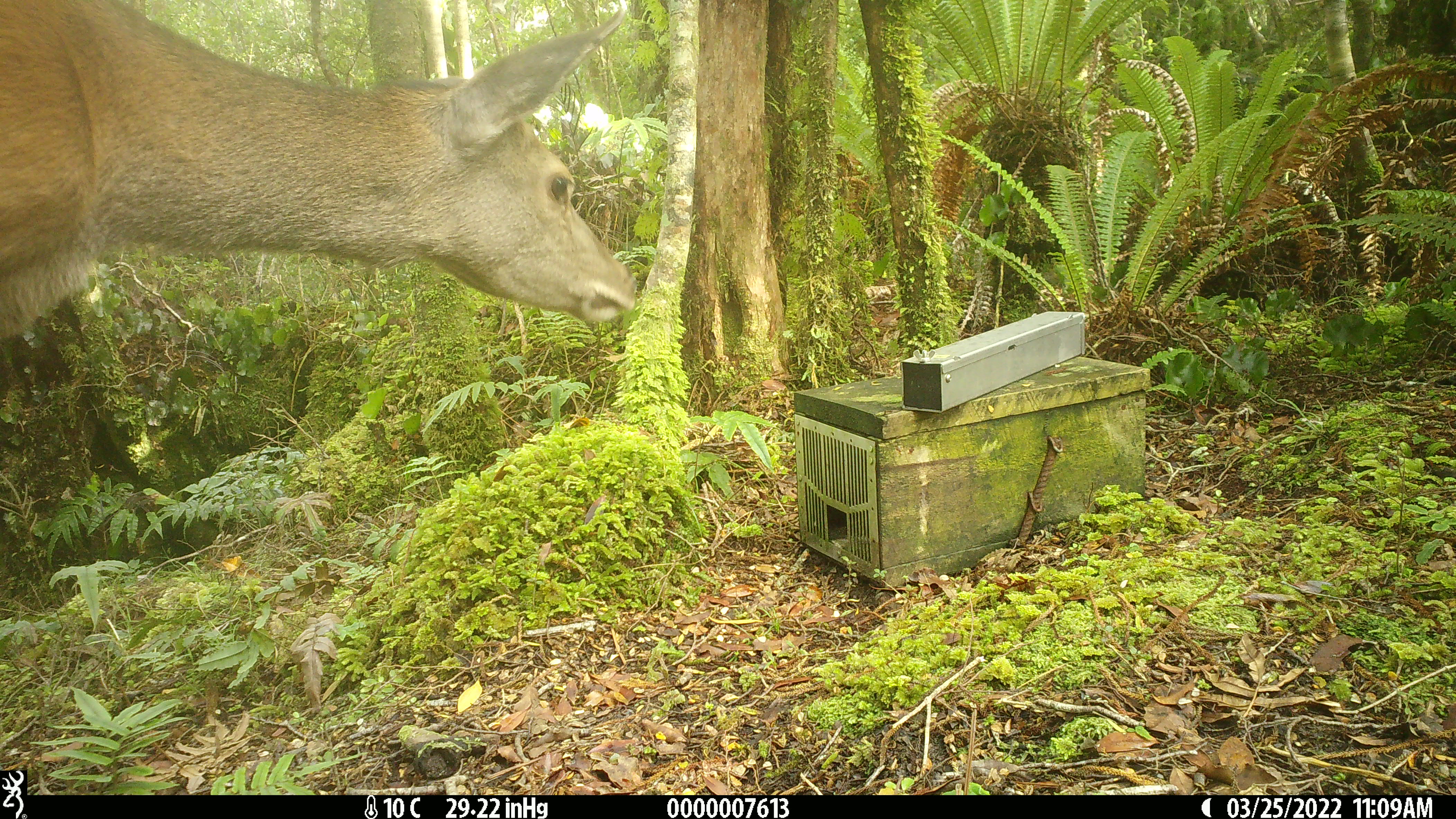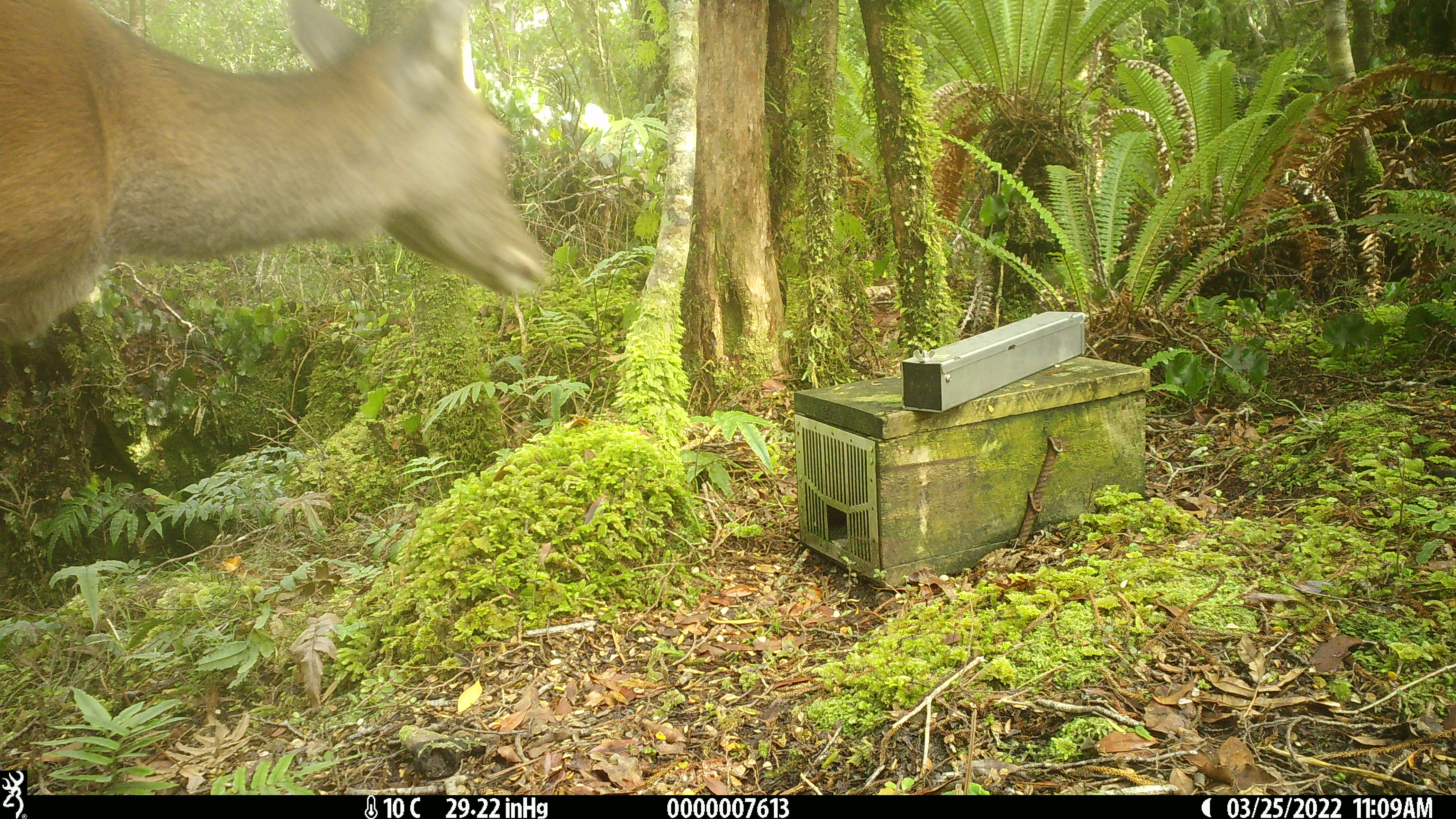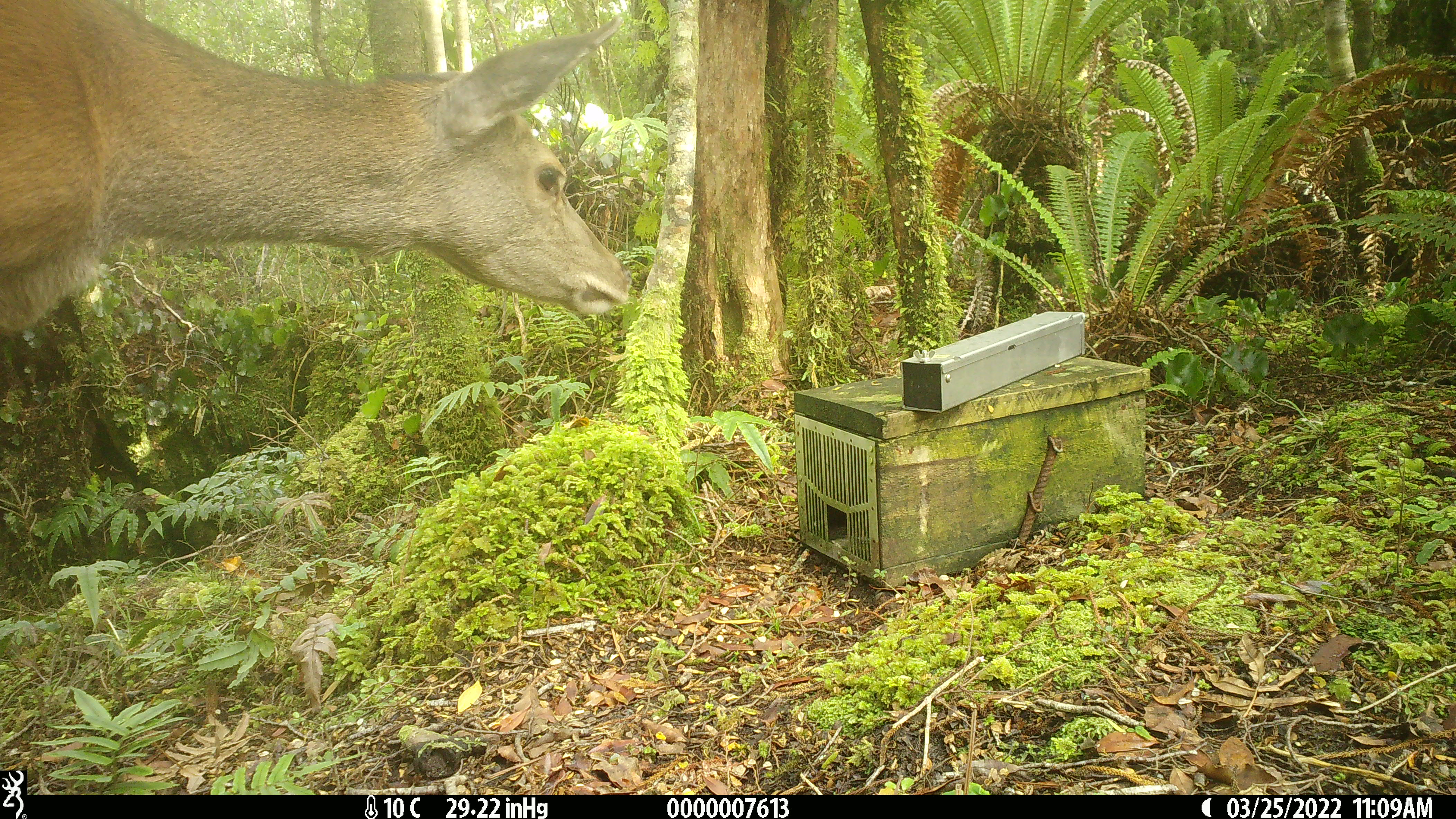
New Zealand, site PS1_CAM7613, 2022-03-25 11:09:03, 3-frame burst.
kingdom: Animalia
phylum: Chordata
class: Mammalia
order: Artiodactyla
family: Cervidae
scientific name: Cervidae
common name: deer